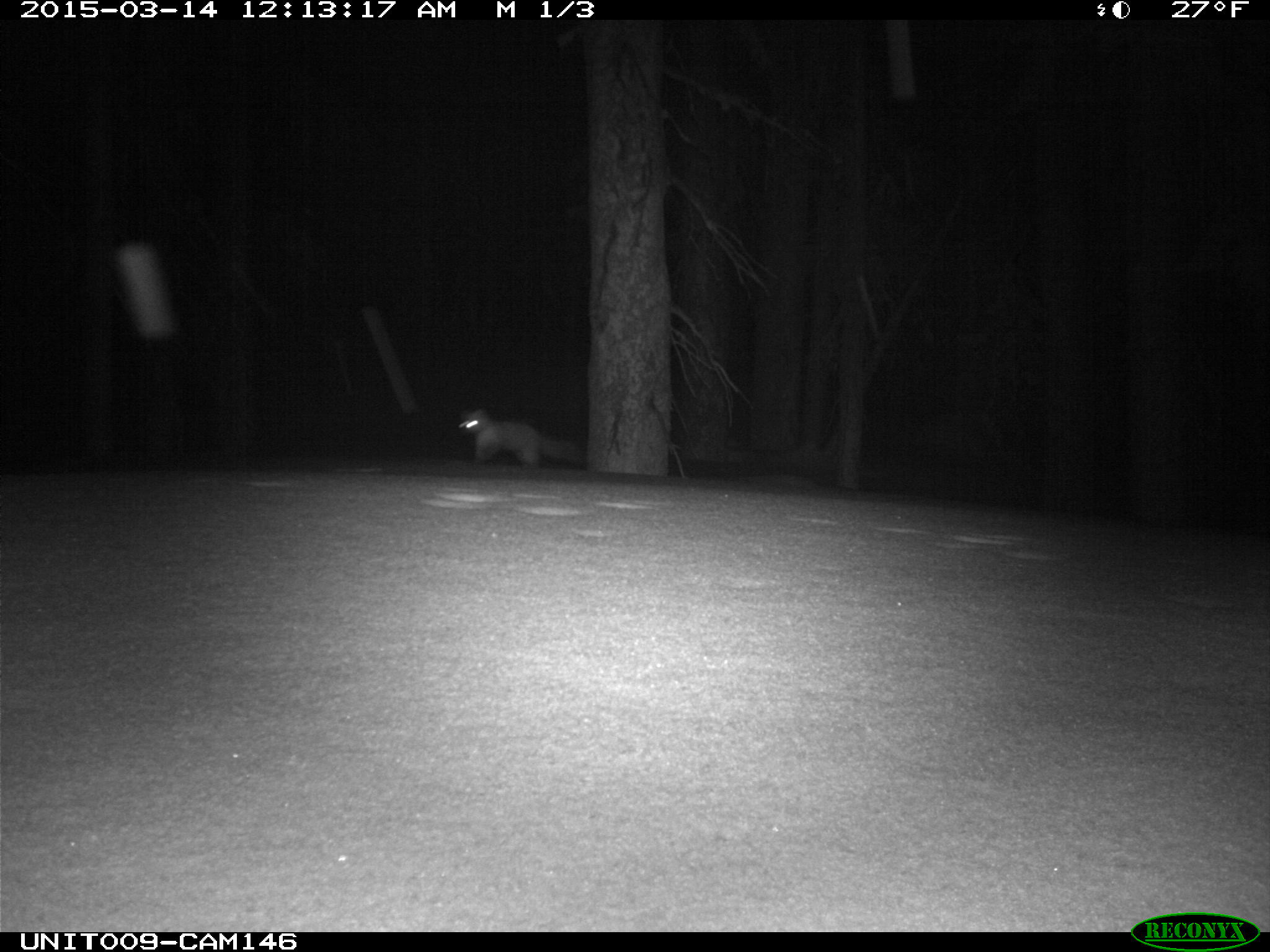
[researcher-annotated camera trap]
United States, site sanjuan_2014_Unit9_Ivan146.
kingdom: Animalia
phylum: Chordata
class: Mammalia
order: Carnivora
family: Mustelidae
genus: Martes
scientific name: Martes americana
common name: american marten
Martes americana (american marten).